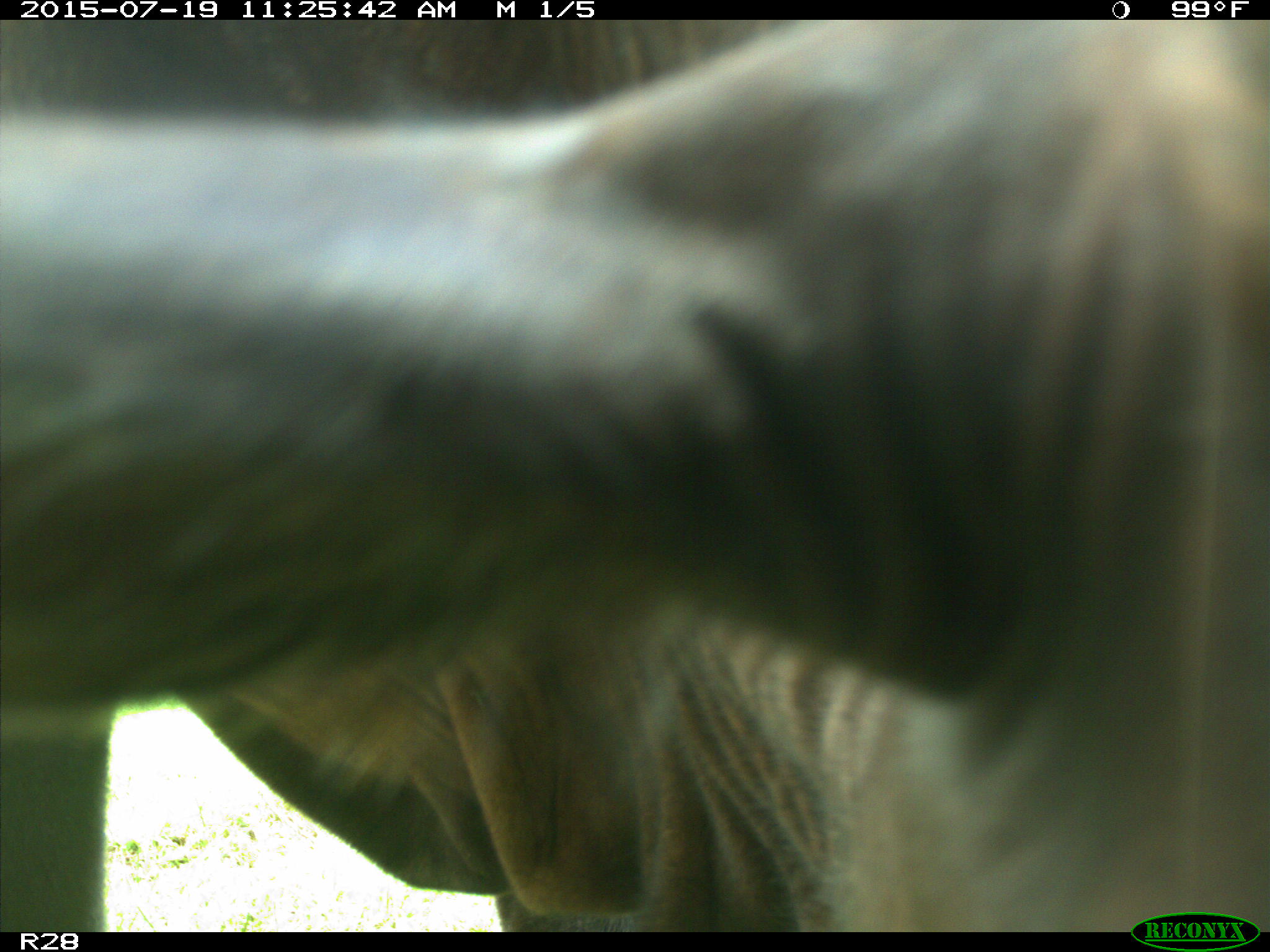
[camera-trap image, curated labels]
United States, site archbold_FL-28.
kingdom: Animalia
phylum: Chordata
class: Mammalia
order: Artiodactyla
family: Bovidae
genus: Bos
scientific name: Bos taurus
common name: domestic cow